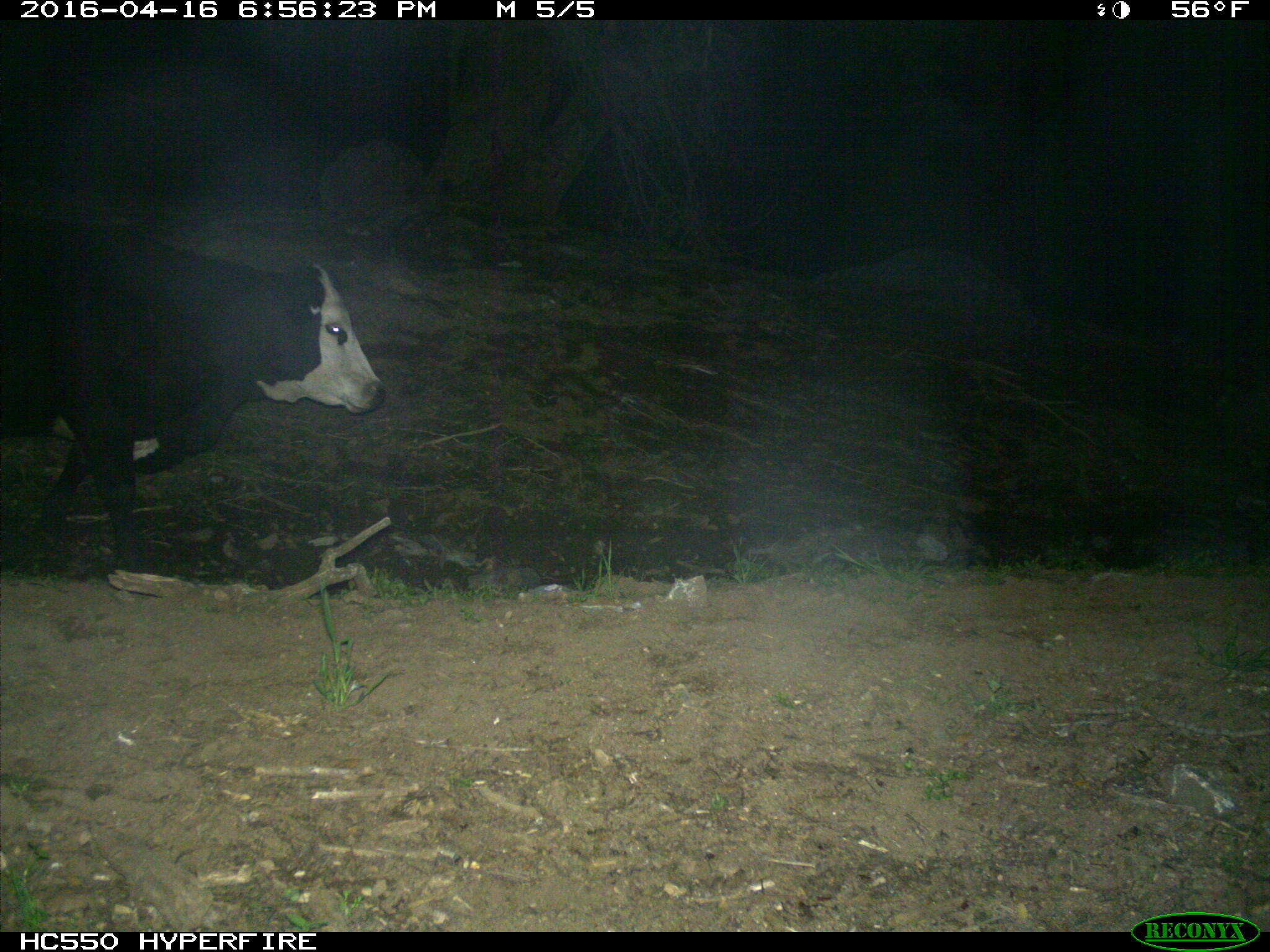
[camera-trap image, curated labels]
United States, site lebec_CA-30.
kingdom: Animalia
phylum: Chordata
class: Mammalia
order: Artiodactyla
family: Bovidae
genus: Bos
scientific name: Bos taurus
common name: domestic cow